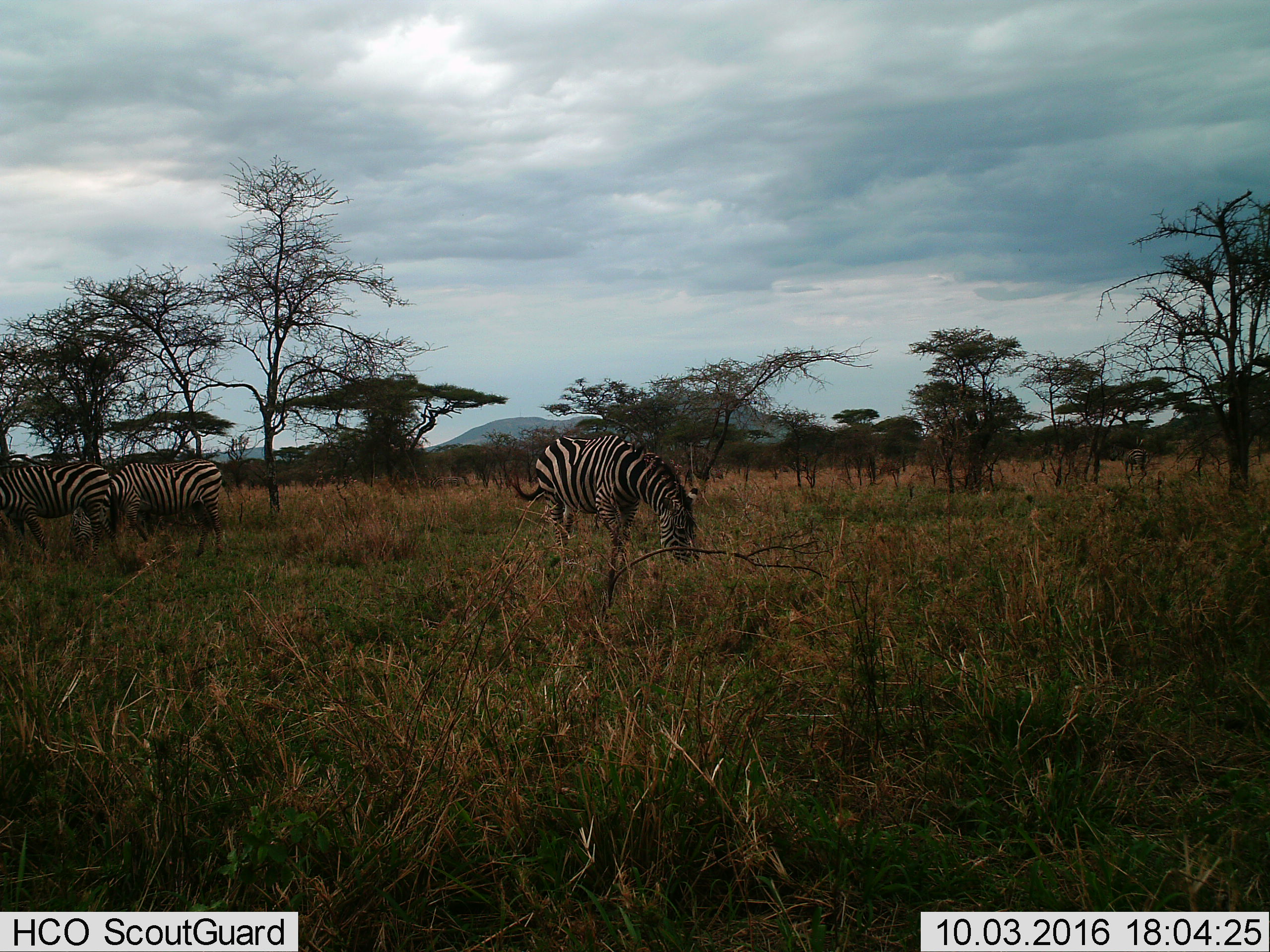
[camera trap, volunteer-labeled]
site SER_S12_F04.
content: unidentified animal